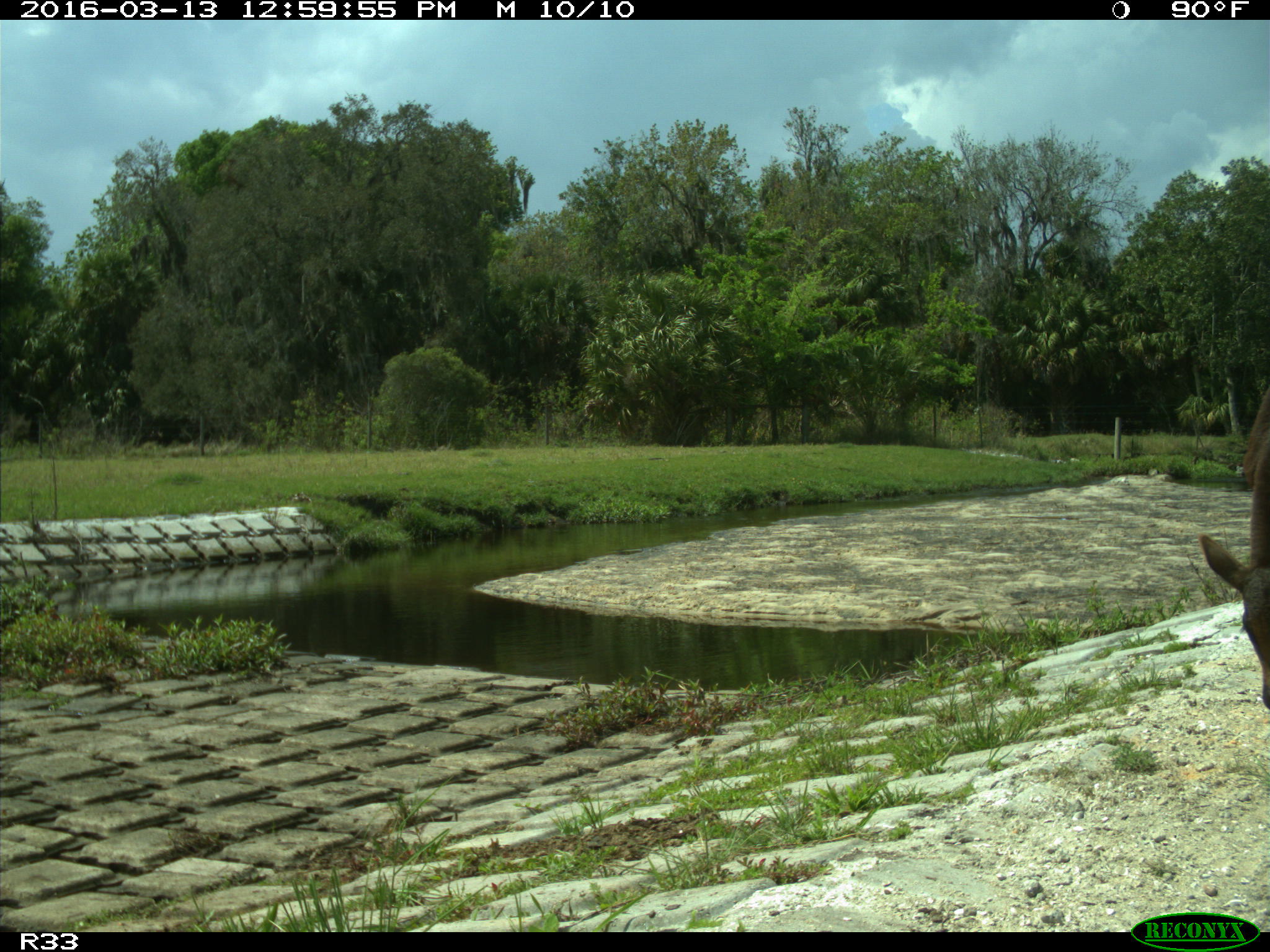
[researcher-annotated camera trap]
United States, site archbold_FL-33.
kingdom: Animalia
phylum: Chordata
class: Mammalia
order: Artiodactyla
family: Bovidae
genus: Bos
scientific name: Bos taurus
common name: domestic cow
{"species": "Bos taurus (domestic cow)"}